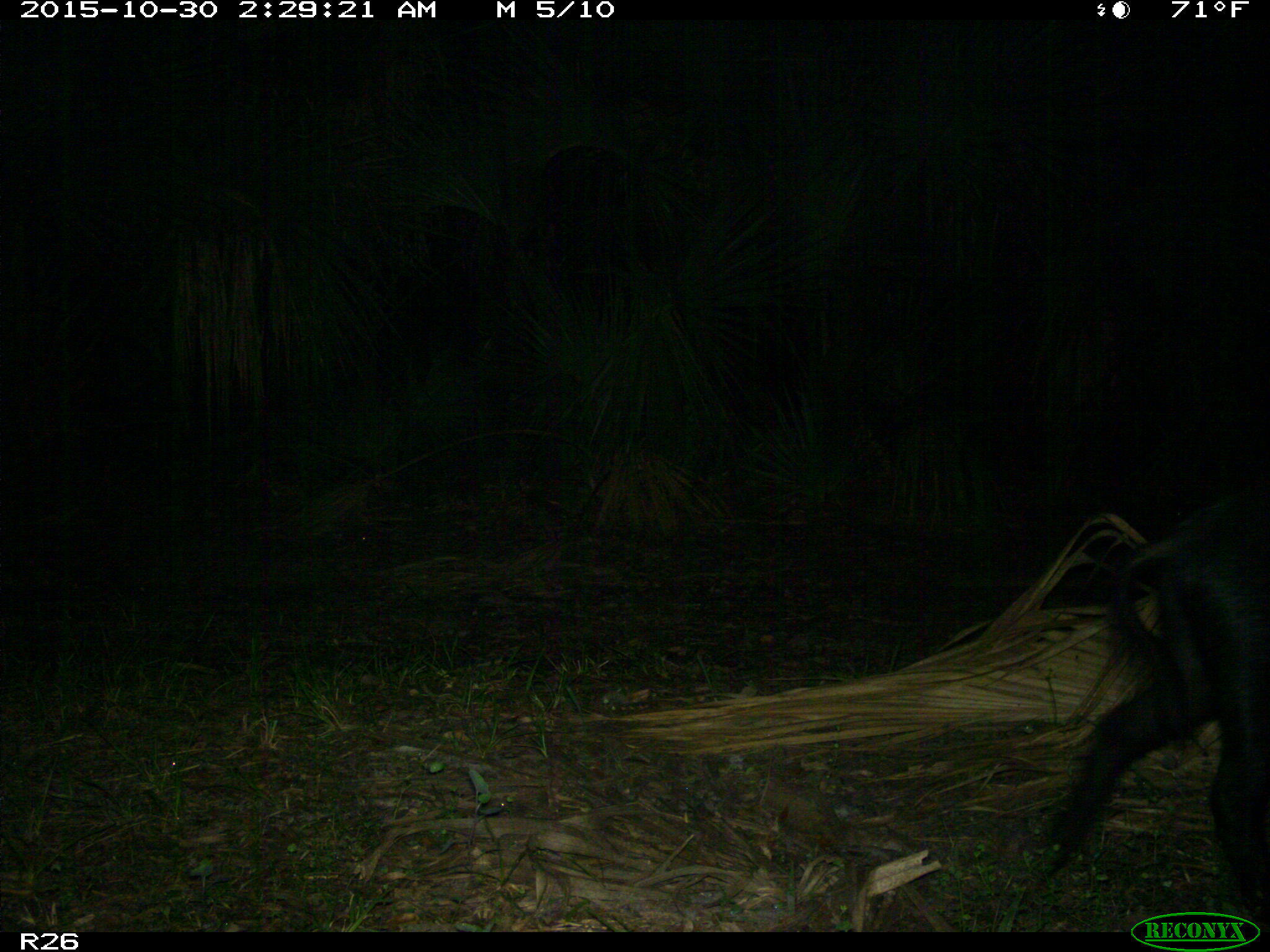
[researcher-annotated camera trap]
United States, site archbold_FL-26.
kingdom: Animalia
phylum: Chordata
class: Mammalia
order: Artiodactyla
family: Suidae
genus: Sus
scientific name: Sus scrofa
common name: wild boar